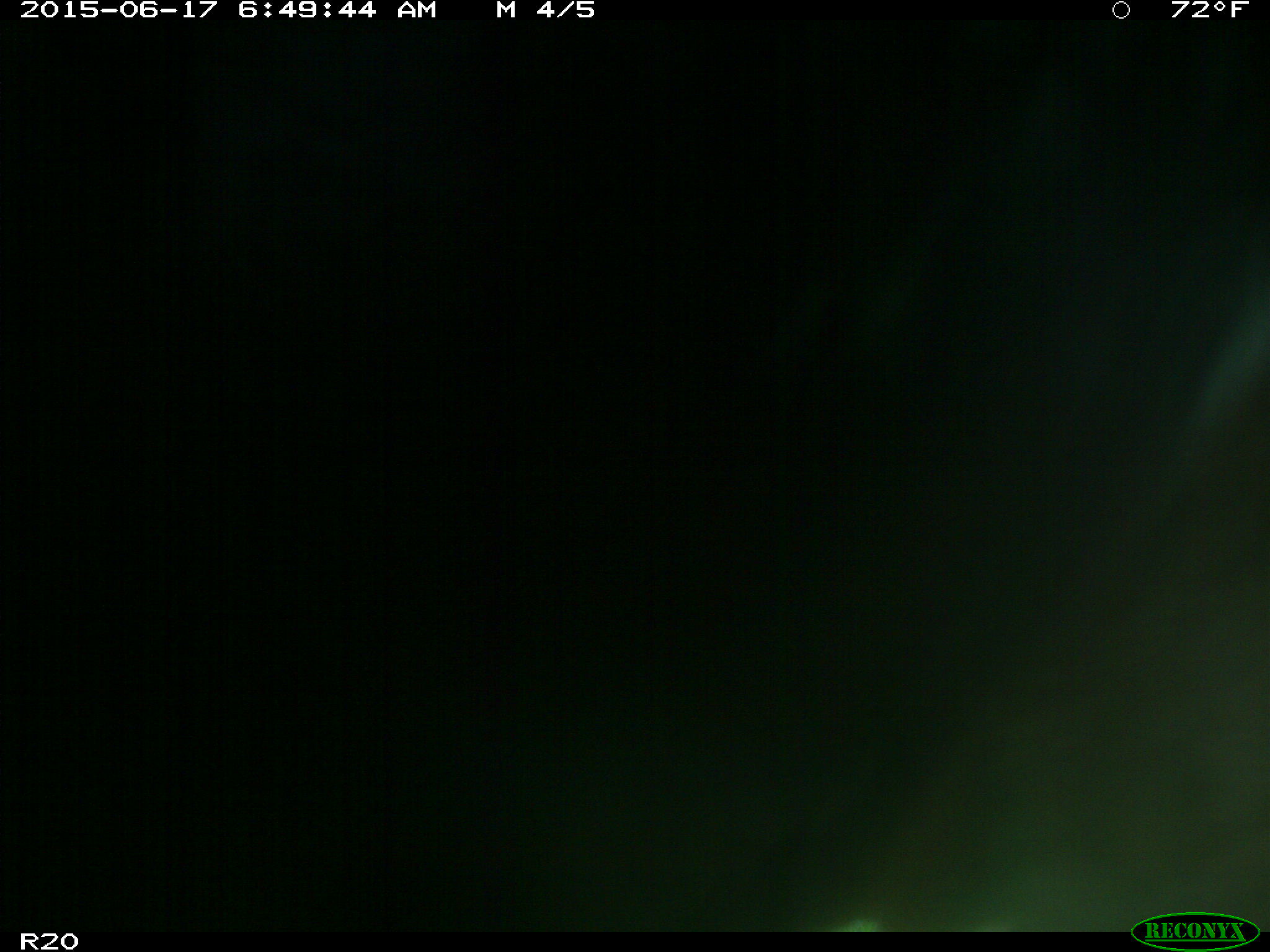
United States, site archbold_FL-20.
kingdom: Animalia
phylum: Chordata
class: Mammalia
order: Artiodactyla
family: Bovidae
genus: Bos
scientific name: Bos taurus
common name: domestic cow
Bos taurus (domestic cow).